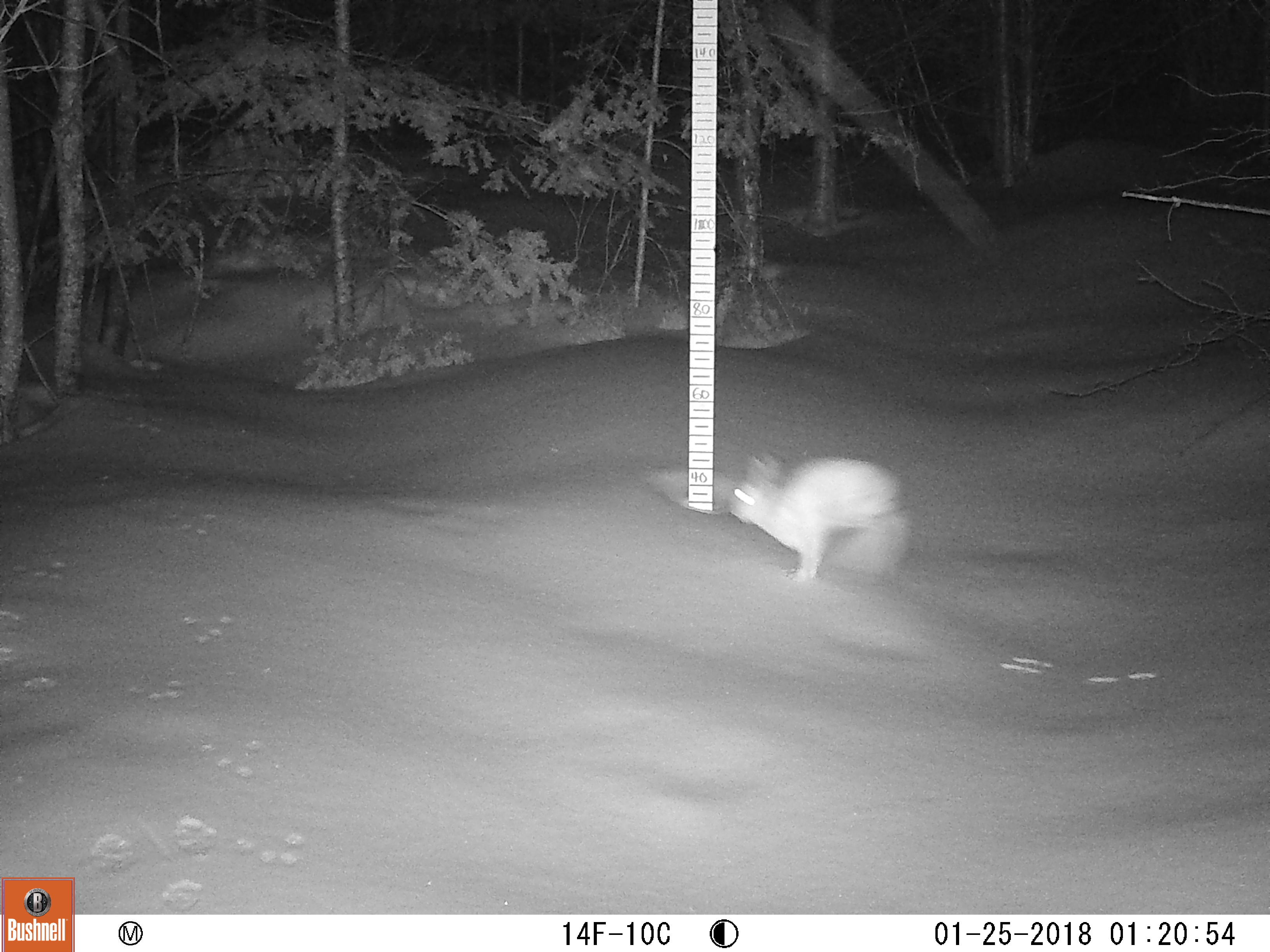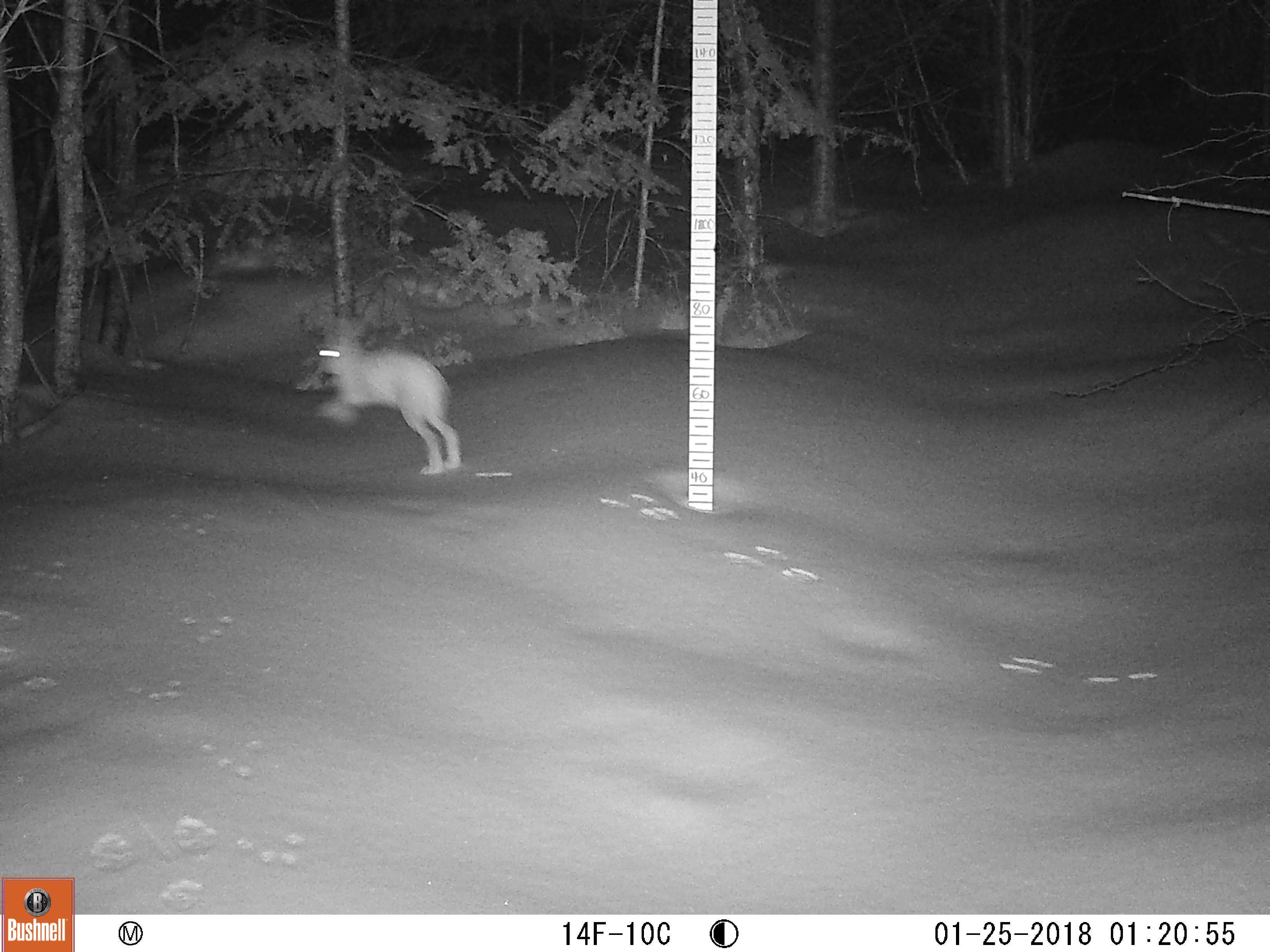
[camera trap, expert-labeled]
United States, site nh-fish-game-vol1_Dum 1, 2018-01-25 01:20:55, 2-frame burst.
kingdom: Animalia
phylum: Chordata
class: Mammalia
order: Lagomorpha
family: Leporidae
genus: Lepus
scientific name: Lepus americanus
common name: snowshoe hare